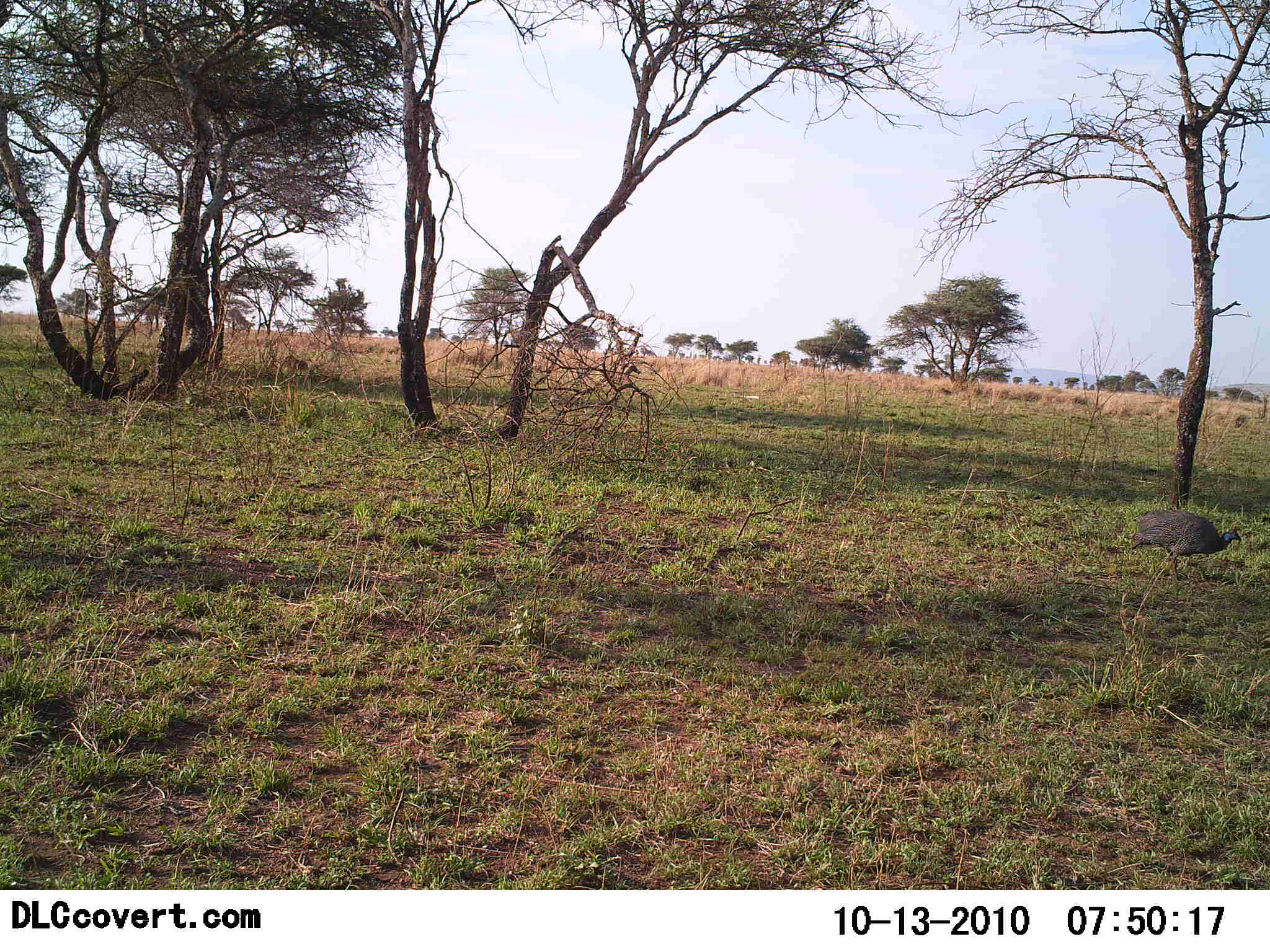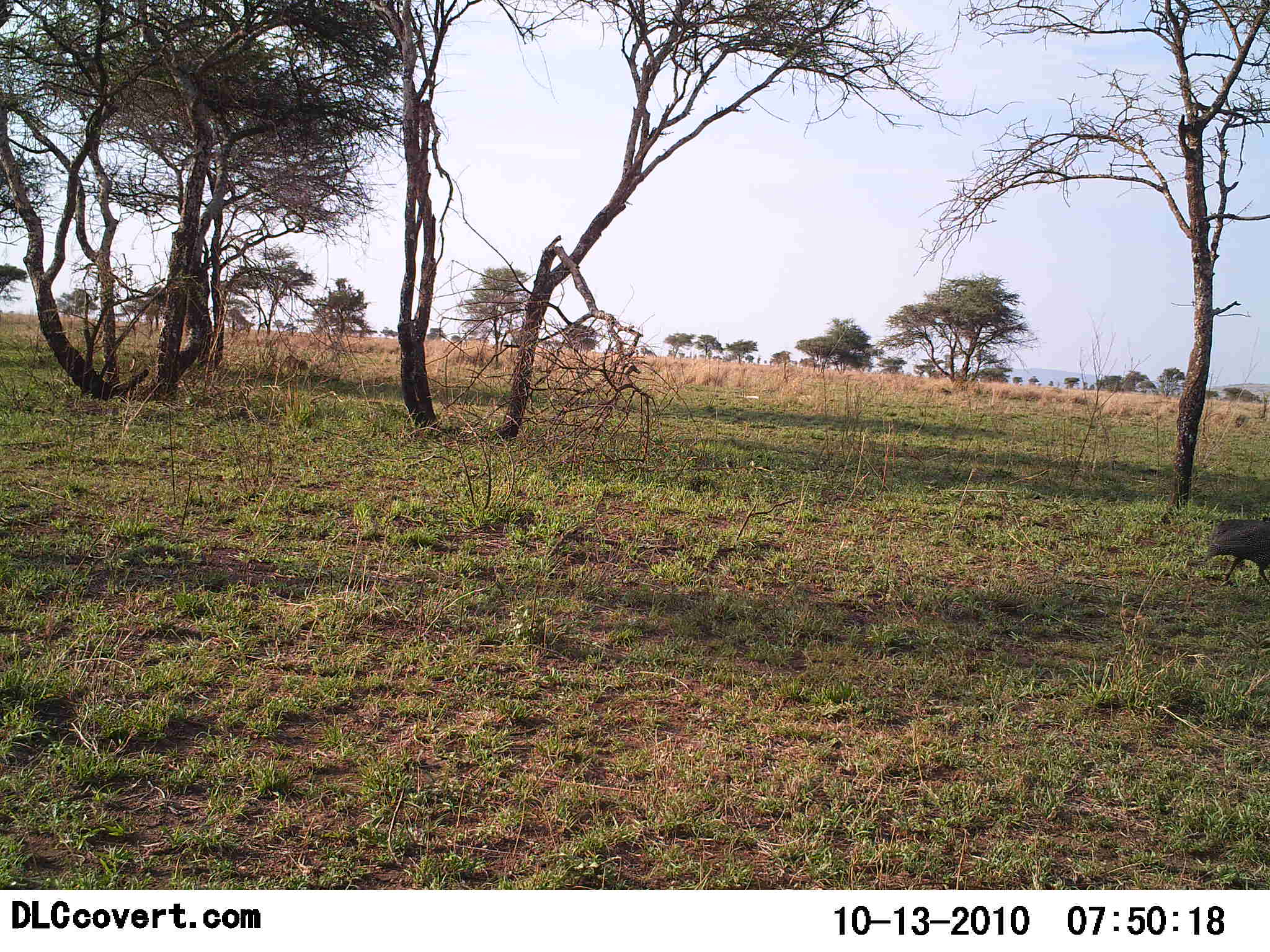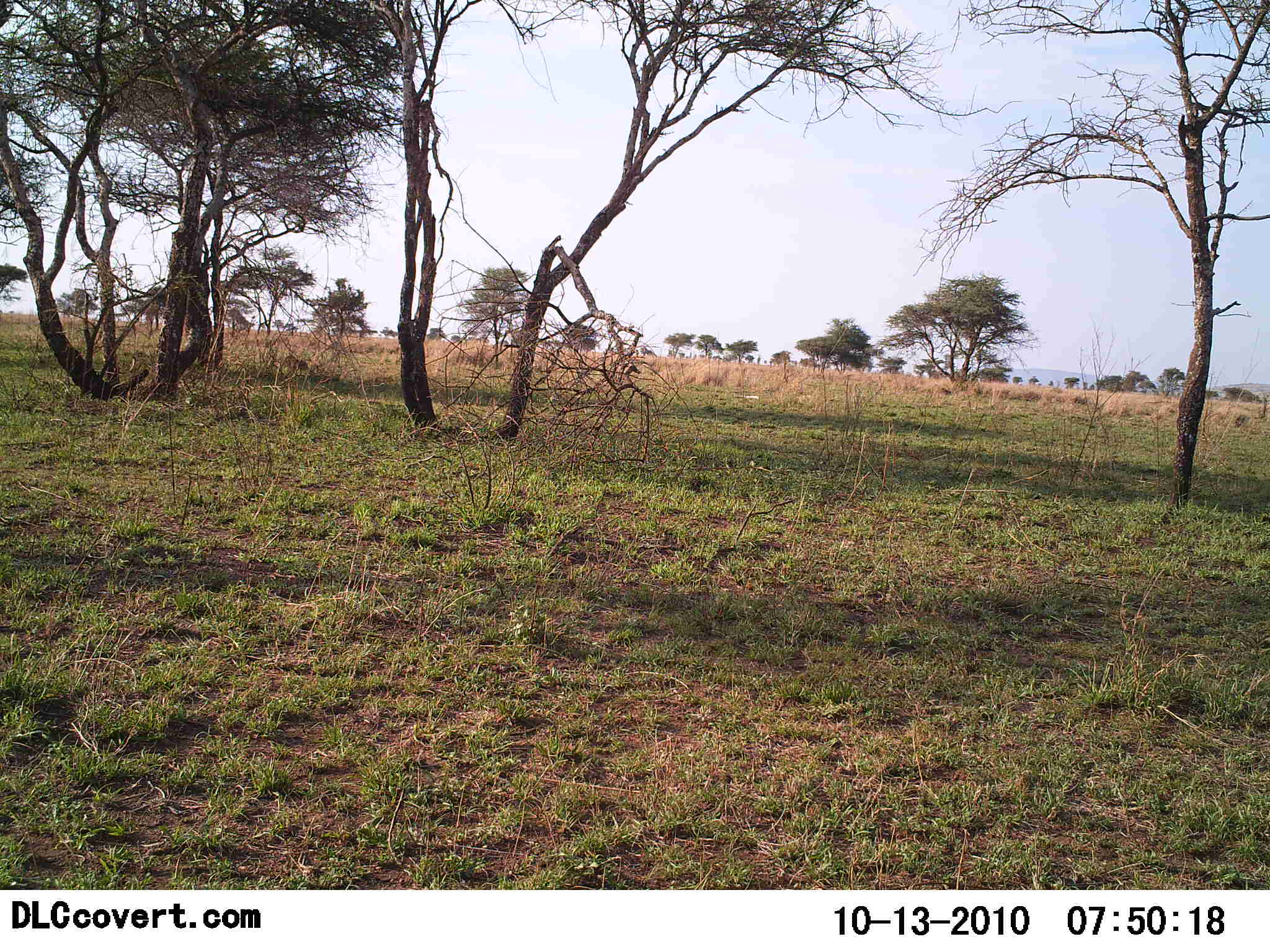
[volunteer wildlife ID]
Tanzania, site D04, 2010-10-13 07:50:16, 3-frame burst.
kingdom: Animalia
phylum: Chordata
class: Aves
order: Galliformes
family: Numididae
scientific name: Numididae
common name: guinea fowl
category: guineafowl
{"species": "guineafowl (guinea fowl) (Numididae)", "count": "1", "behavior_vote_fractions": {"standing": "0%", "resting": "0%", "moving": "100%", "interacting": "0%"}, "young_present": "0%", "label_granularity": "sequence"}